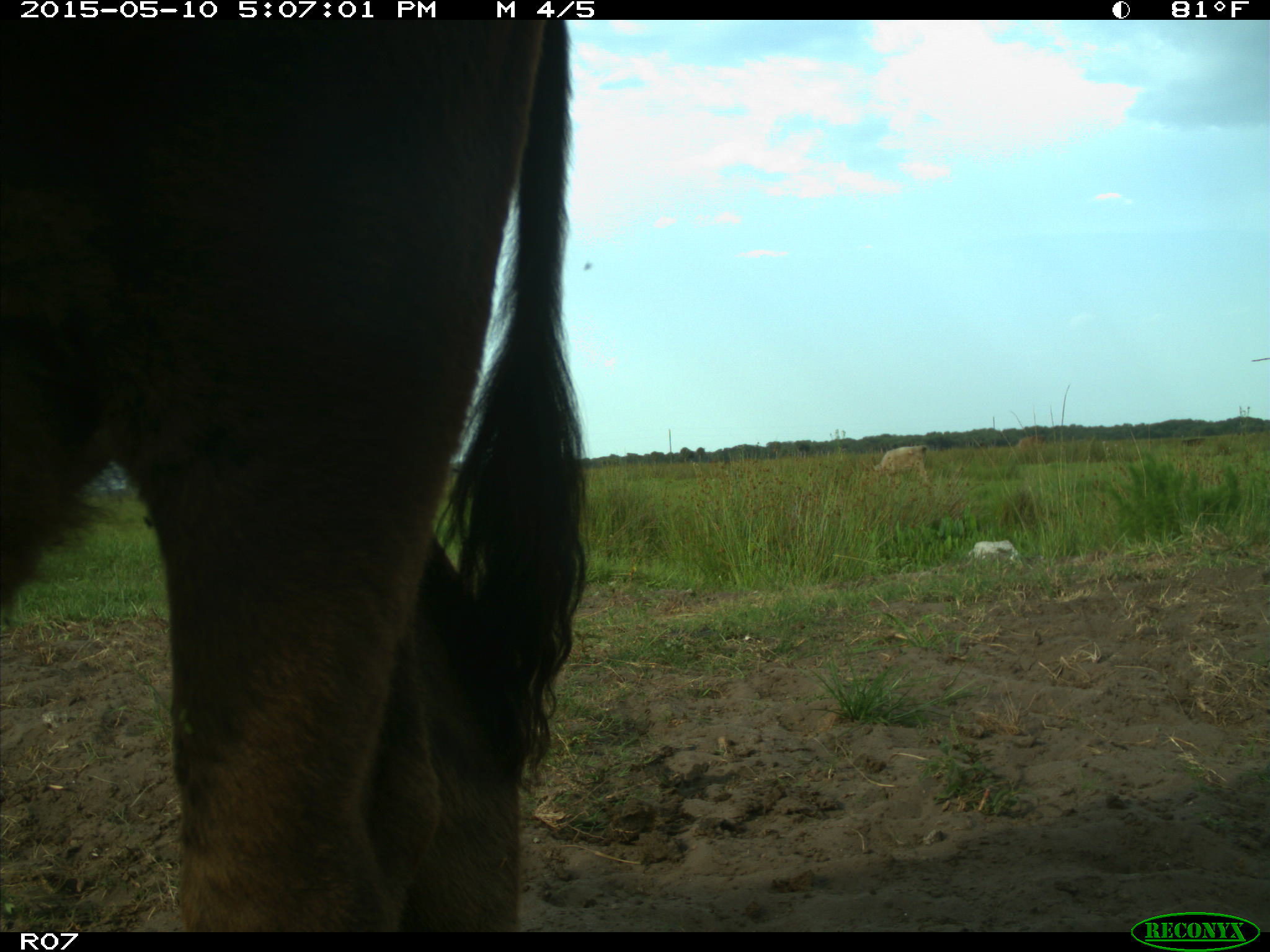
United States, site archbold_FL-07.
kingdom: Animalia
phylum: Chordata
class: Mammalia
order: Artiodactyla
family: Bovidae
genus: Bos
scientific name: Bos taurus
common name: domestic cow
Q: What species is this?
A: Bos taurus (domestic cow).